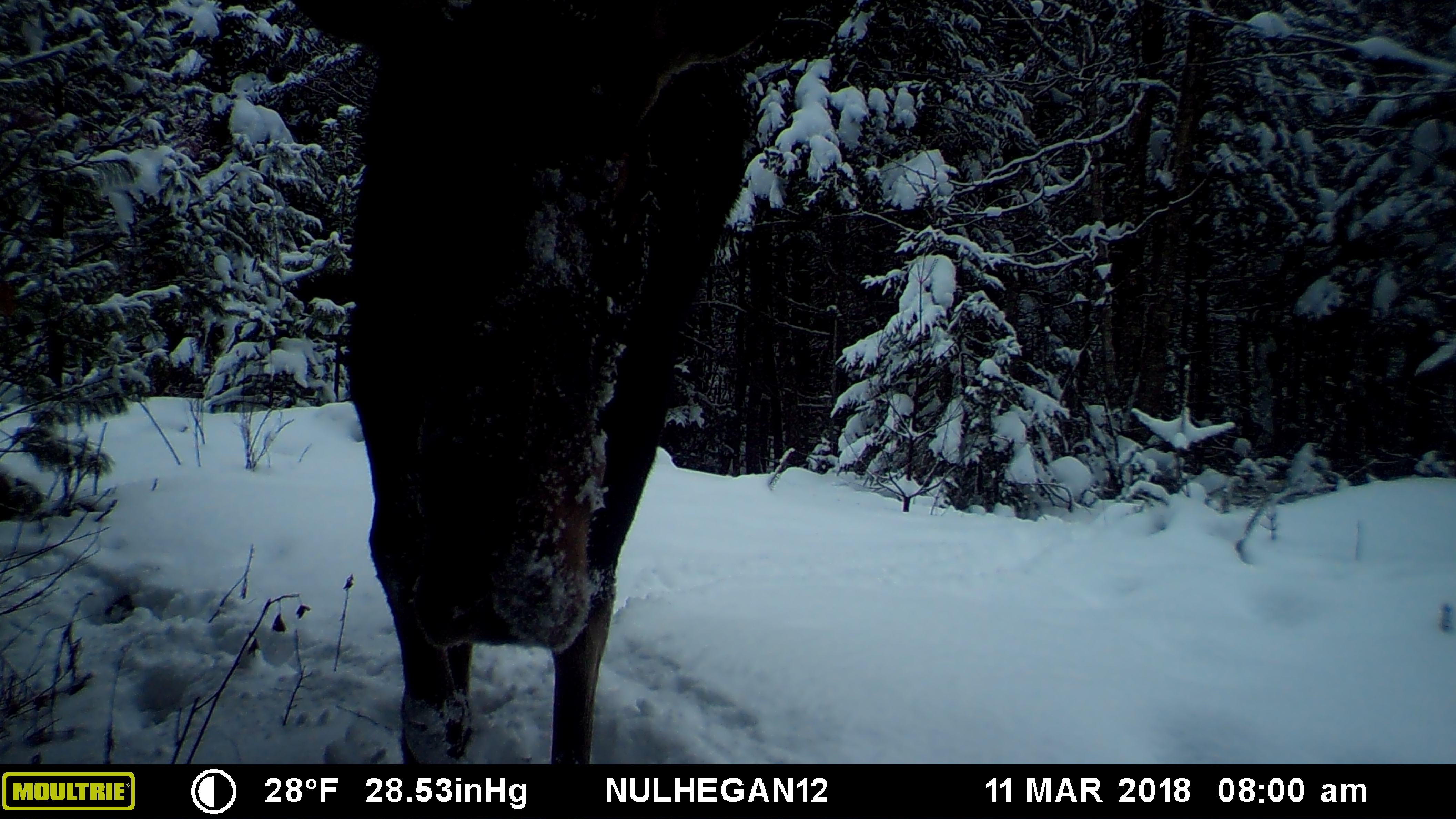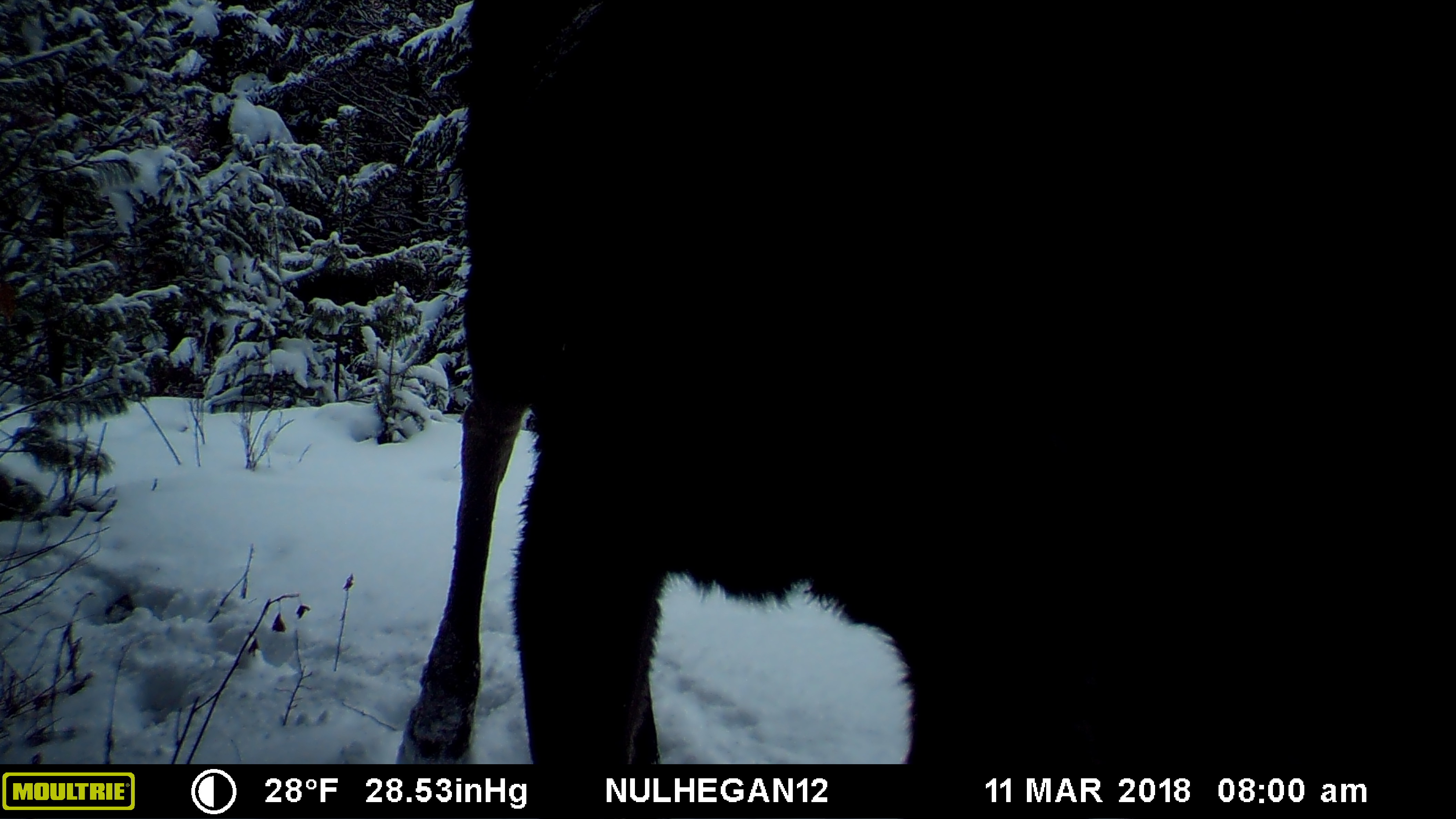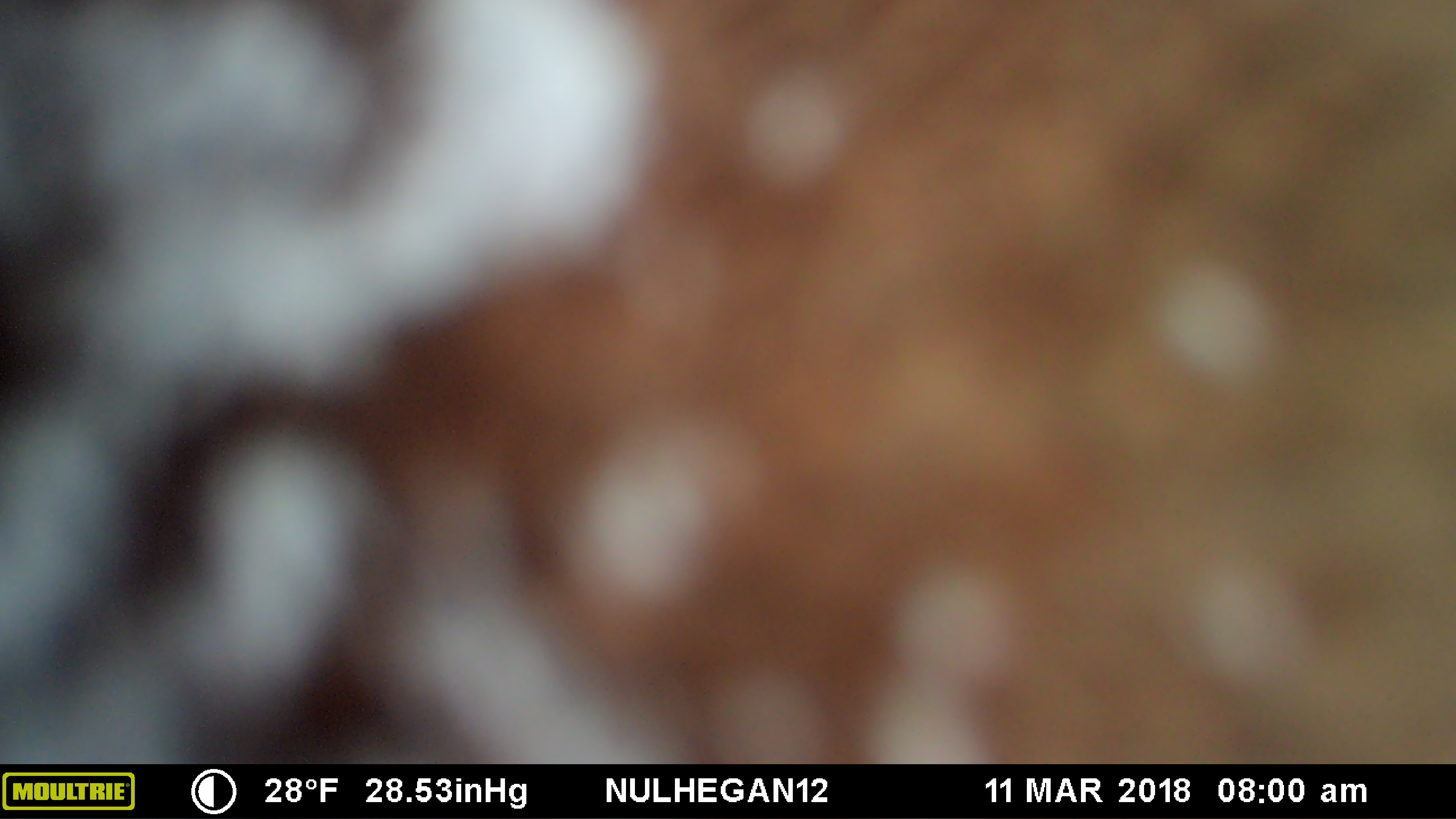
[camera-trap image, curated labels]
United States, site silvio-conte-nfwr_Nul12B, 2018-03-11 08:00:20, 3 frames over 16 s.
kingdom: Animalia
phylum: Chordata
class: Mammalia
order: Artiodactyla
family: Cervidae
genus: Alces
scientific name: Alces alces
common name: moose